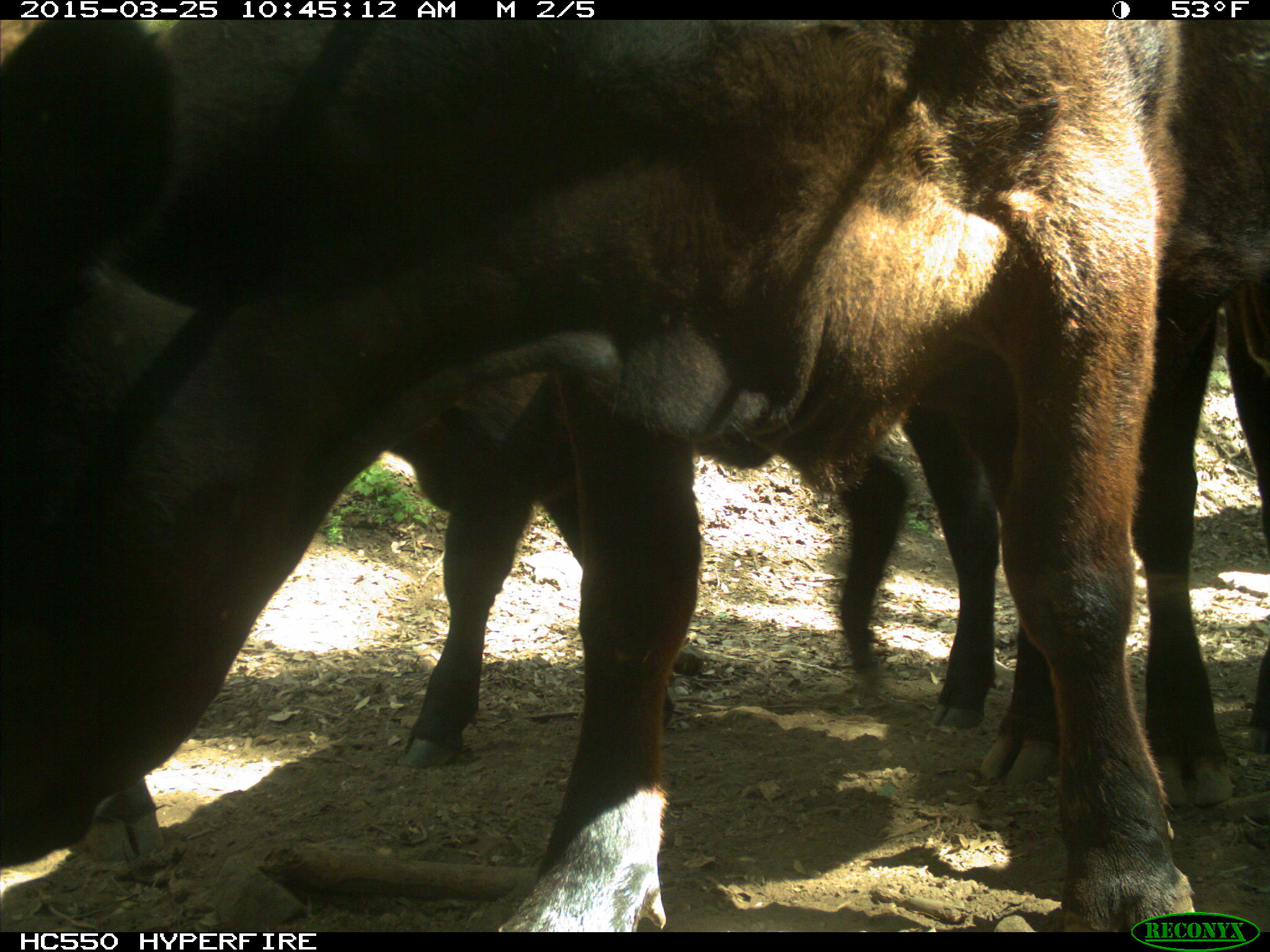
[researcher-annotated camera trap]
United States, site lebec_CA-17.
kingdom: Animalia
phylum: Chordata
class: Mammalia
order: Artiodactyla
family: Bovidae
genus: Bos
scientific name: Bos taurus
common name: domestic cow